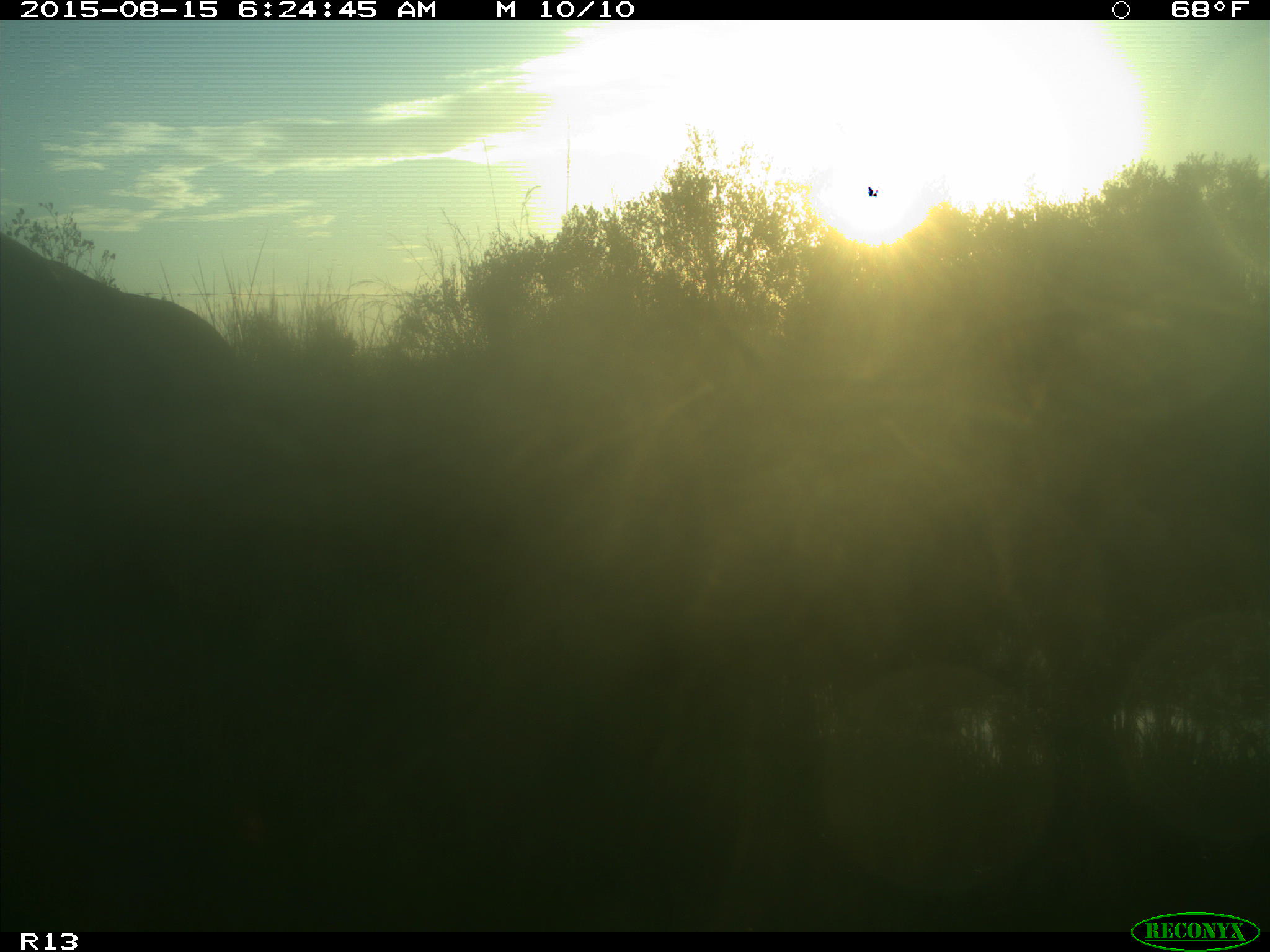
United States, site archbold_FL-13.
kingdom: Animalia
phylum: Chordata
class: Mammalia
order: Artiodactyla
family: Bovidae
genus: Bos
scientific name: Bos taurus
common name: domestic cow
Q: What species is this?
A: Bos taurus (domestic cow).